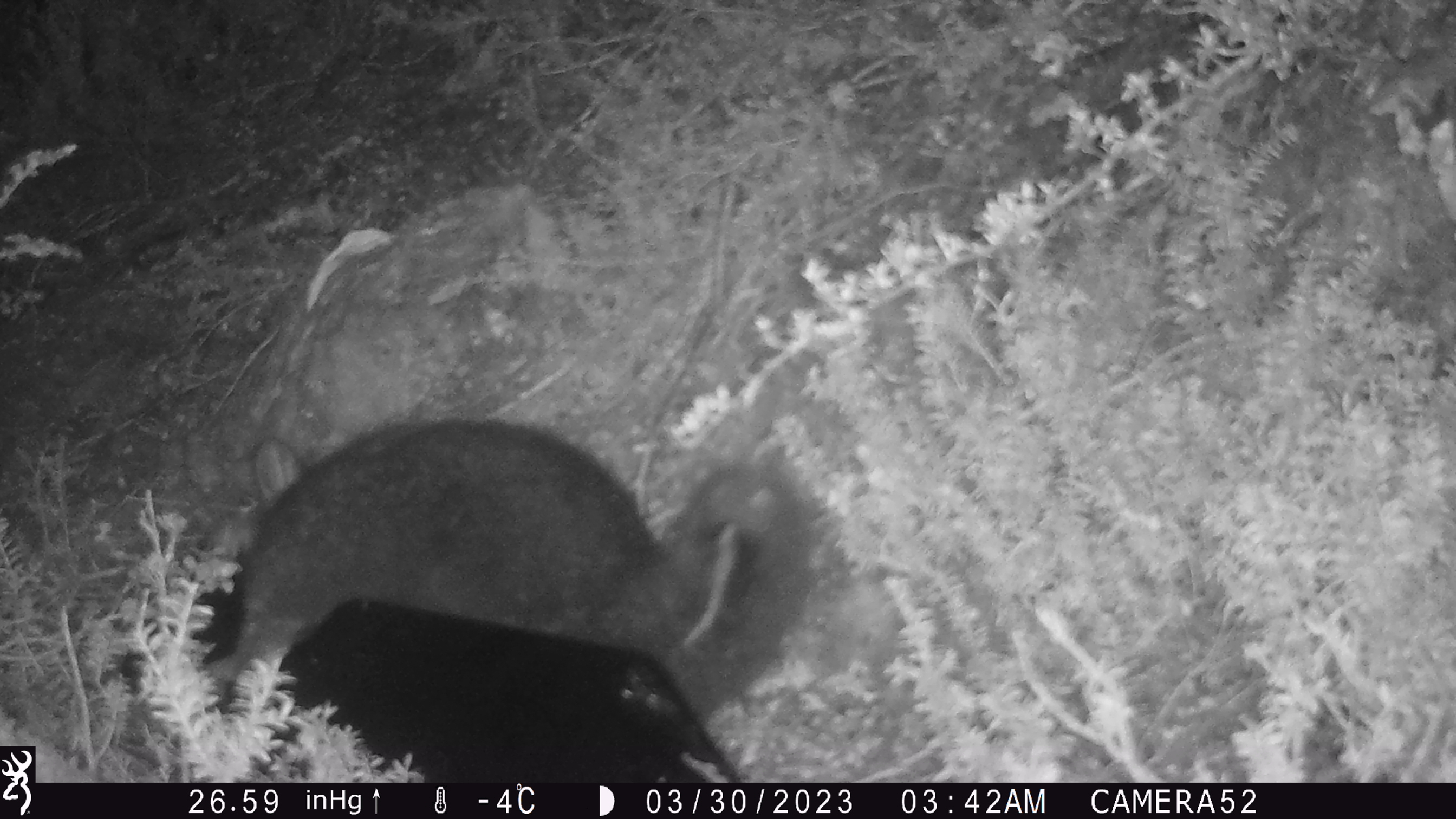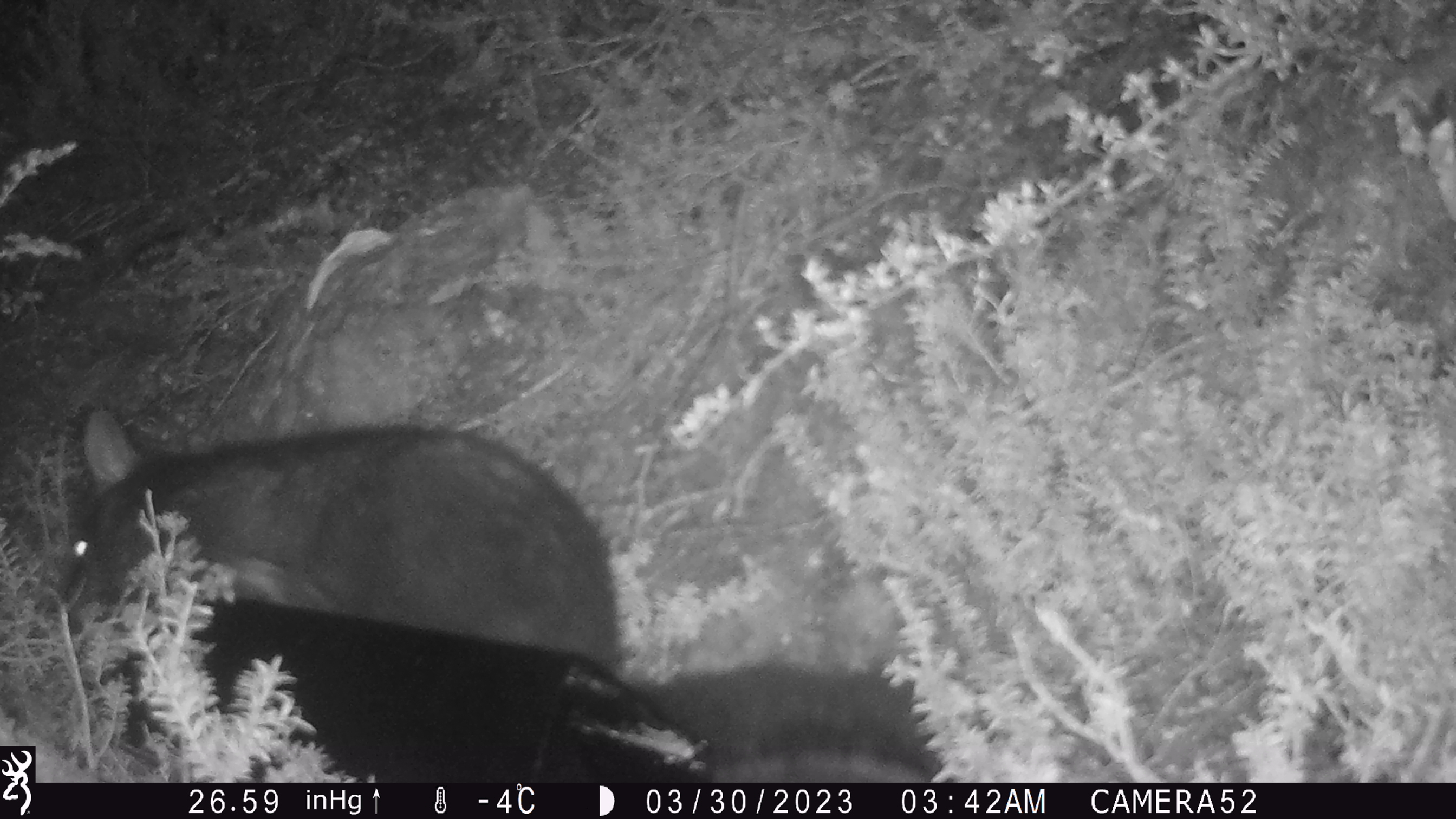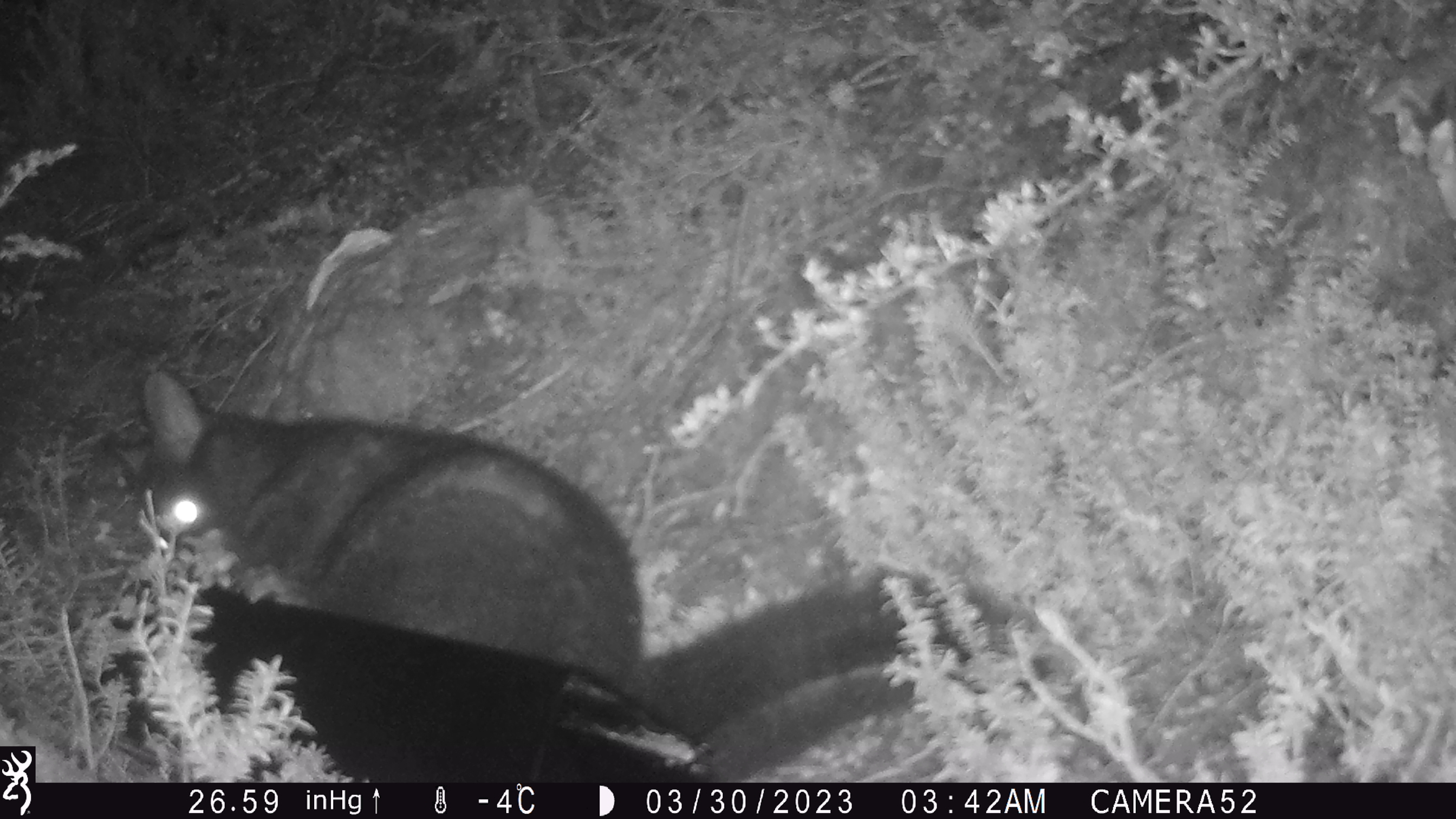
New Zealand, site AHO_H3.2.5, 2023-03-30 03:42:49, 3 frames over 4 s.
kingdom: Animalia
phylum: Chordata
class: Mammalia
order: Carnivora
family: Mustelidae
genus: Mustela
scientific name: Mustela erminea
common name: stoat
Stoat (Mustela erminea).